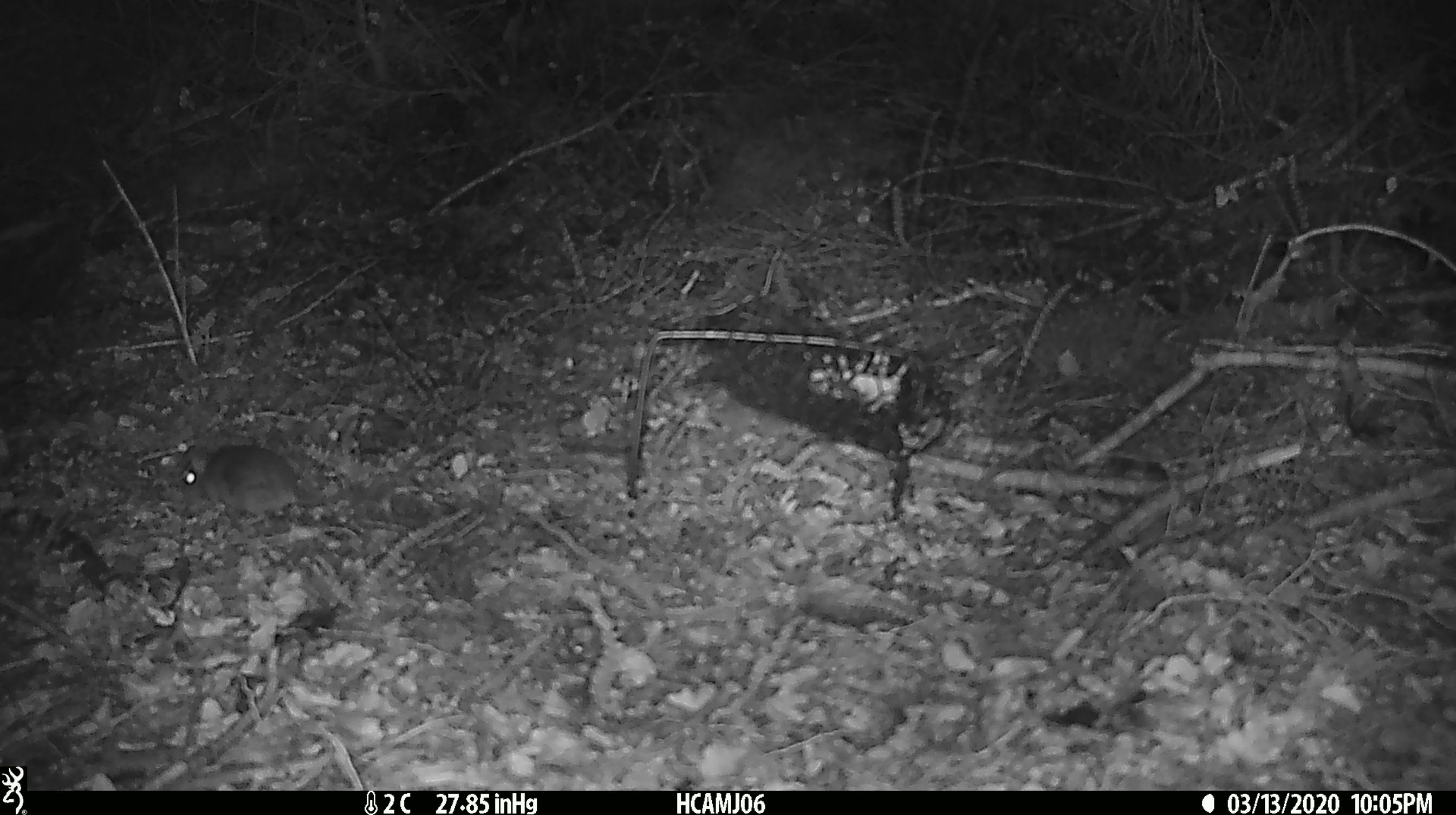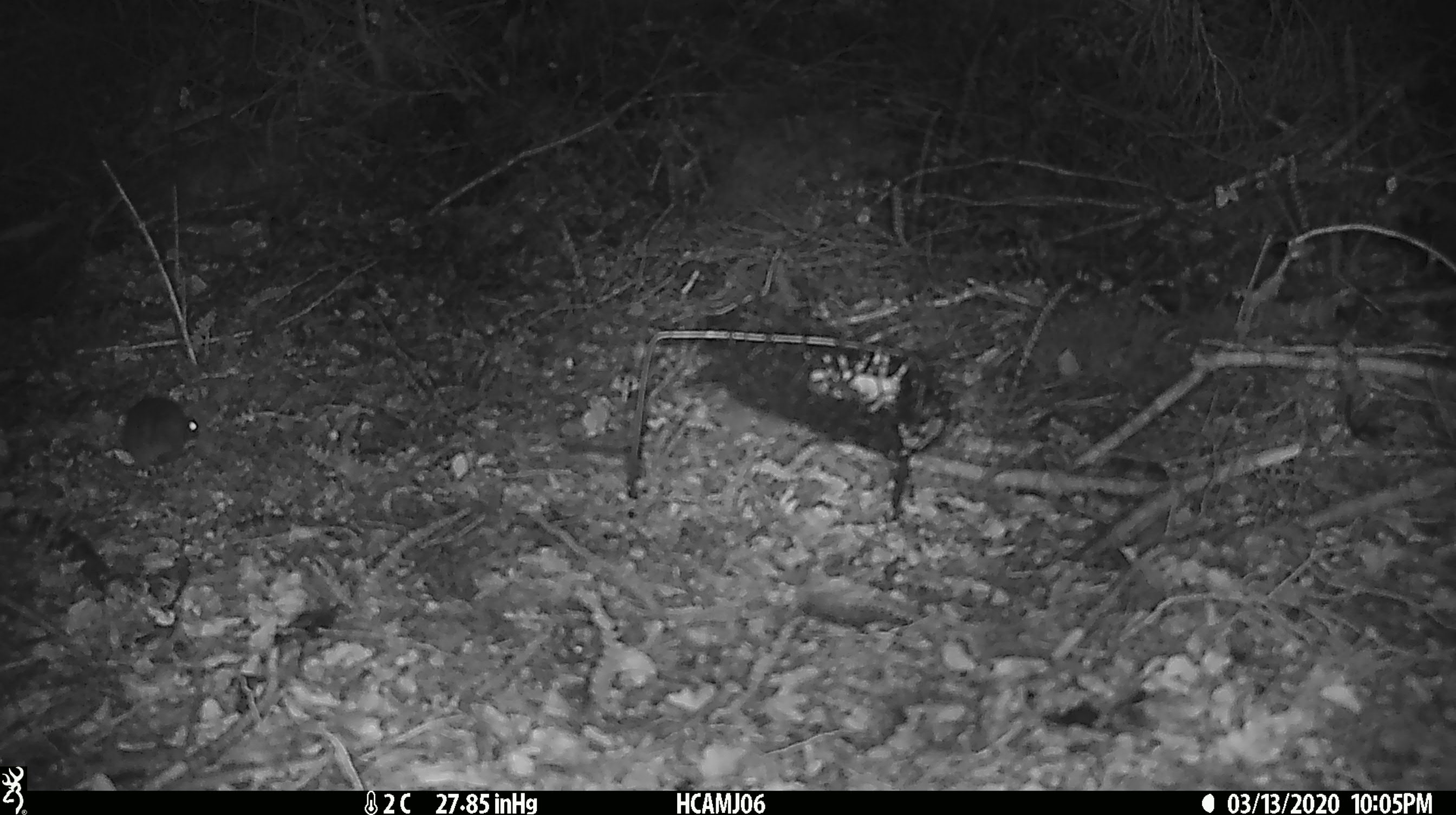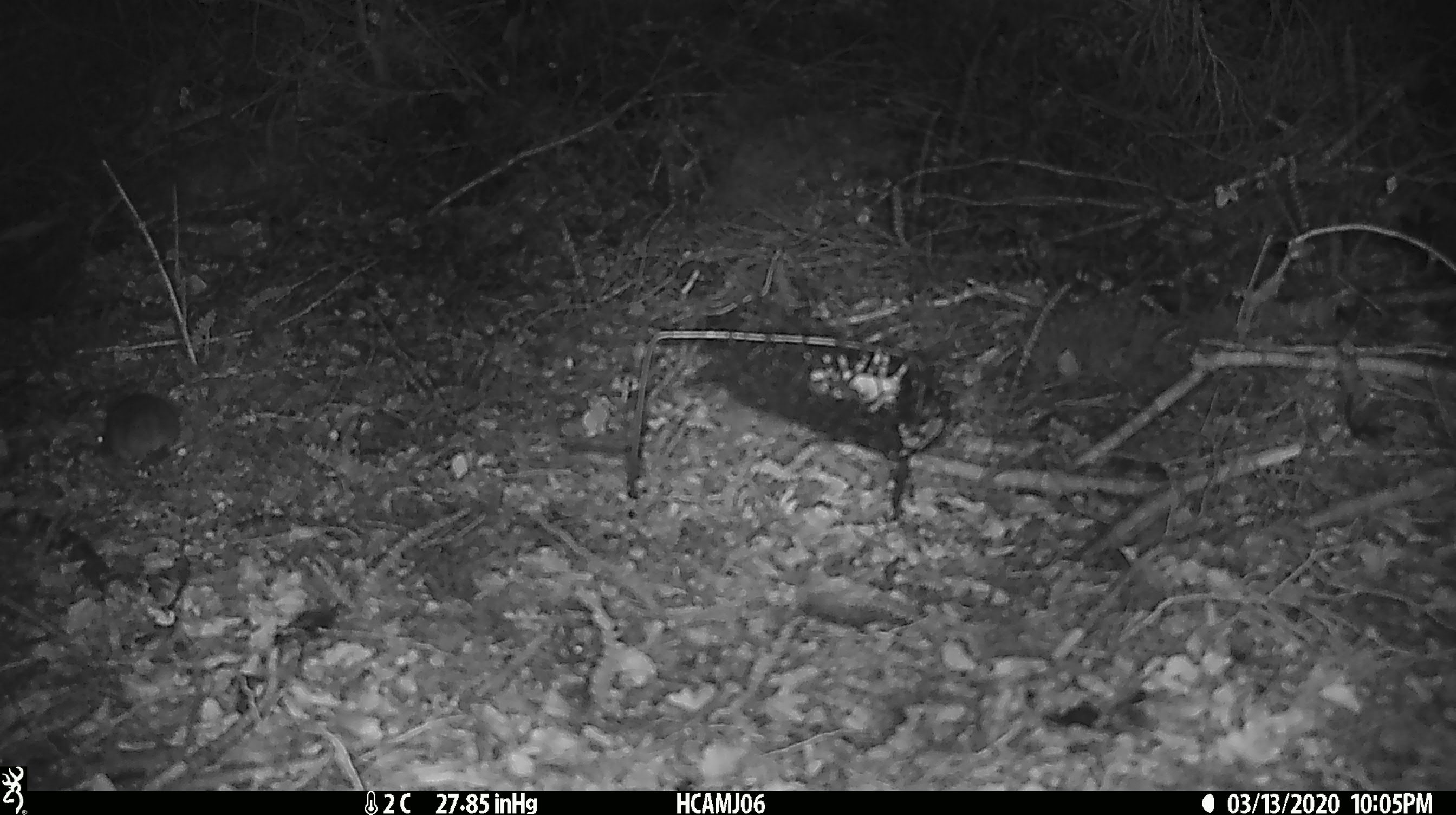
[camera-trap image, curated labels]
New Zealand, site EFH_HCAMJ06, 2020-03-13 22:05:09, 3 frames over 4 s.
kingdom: Animalia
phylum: Chordata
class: Mammalia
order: Rodentia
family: Muridae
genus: Mus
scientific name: Mus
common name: mouse